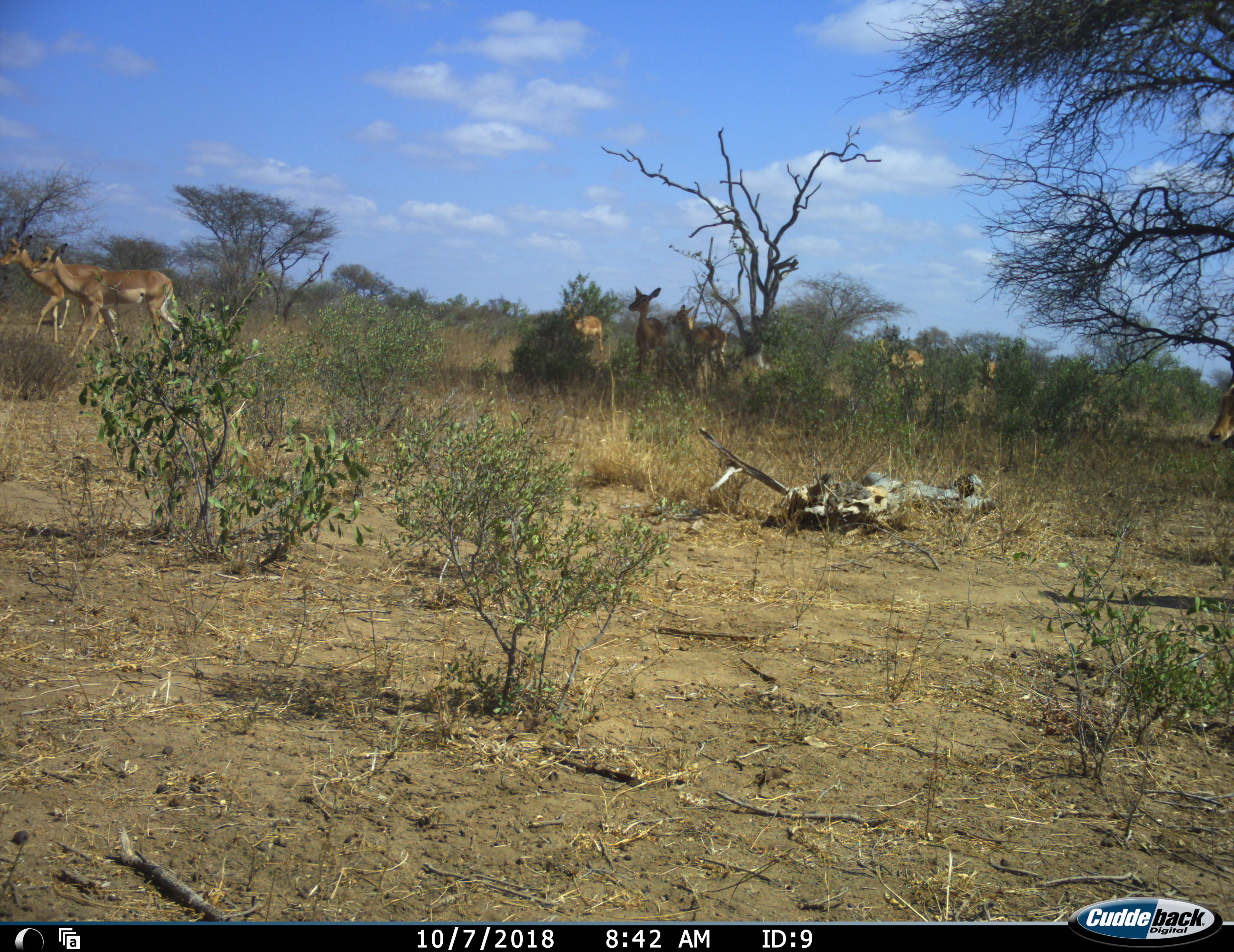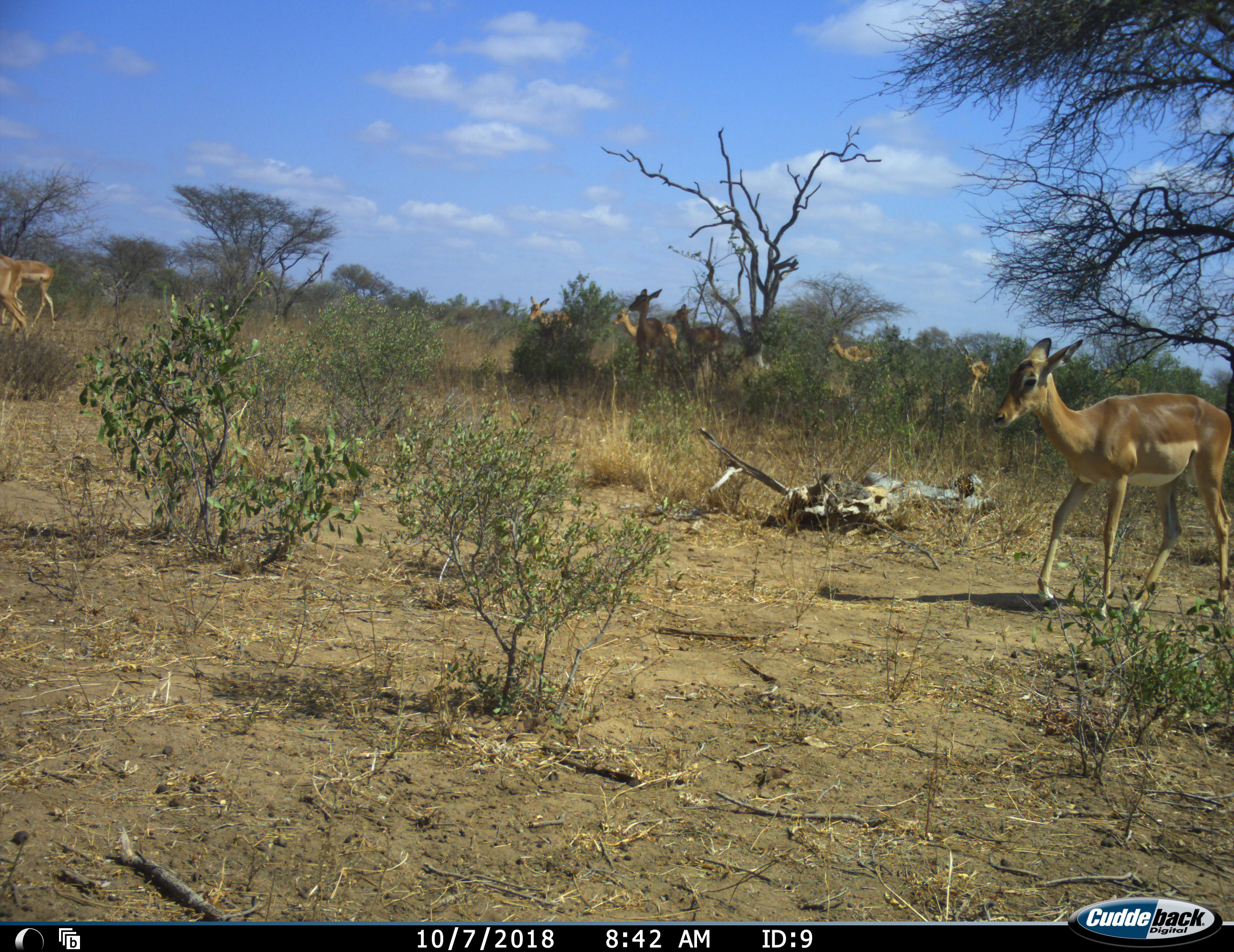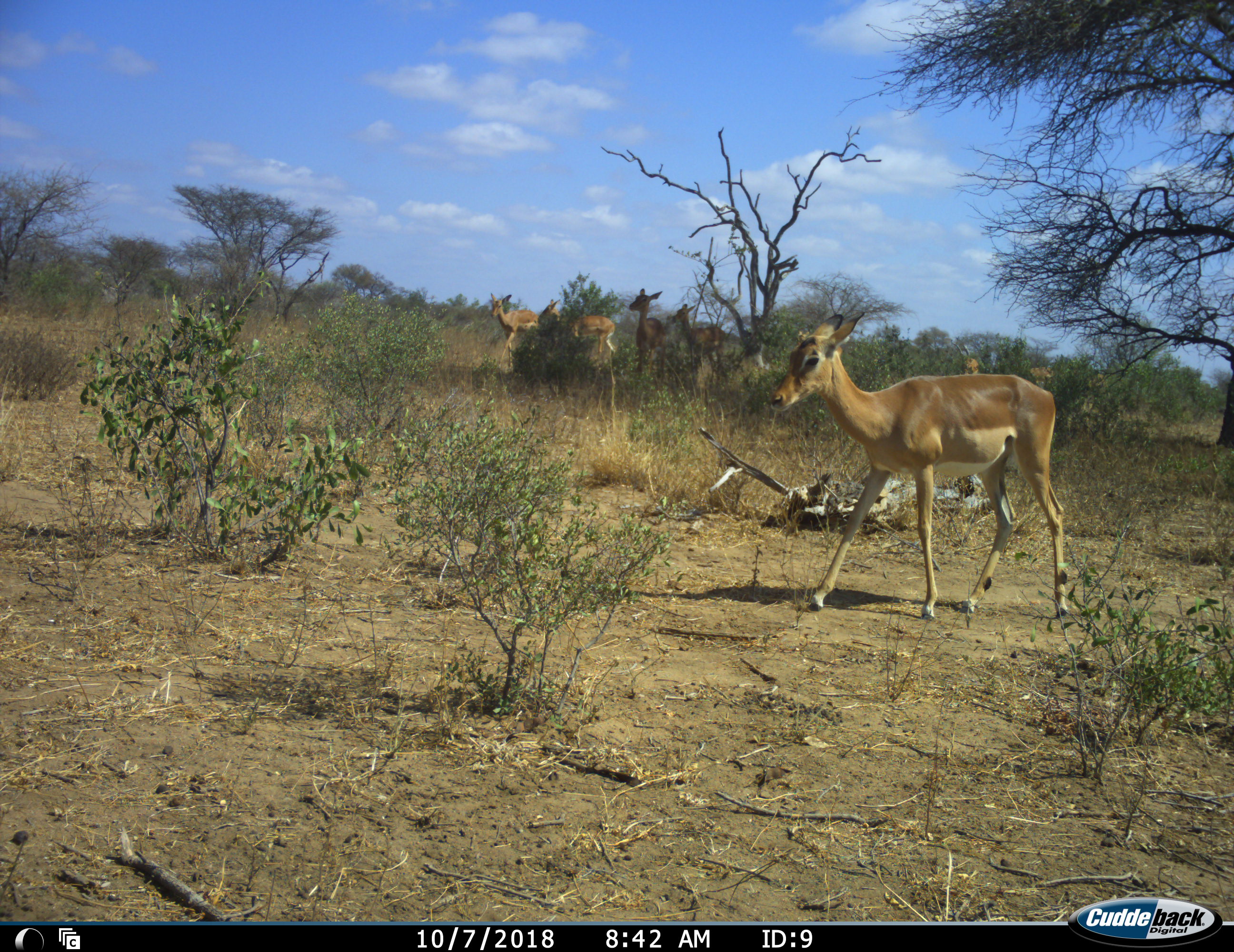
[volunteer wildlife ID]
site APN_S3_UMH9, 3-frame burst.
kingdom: Animalia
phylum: Chordata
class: Mammalia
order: Artiodactyla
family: Bovidae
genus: Aepyceros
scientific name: Aepyceros melampus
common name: impala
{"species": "impala (Aepyceros melampus)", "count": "10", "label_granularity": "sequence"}